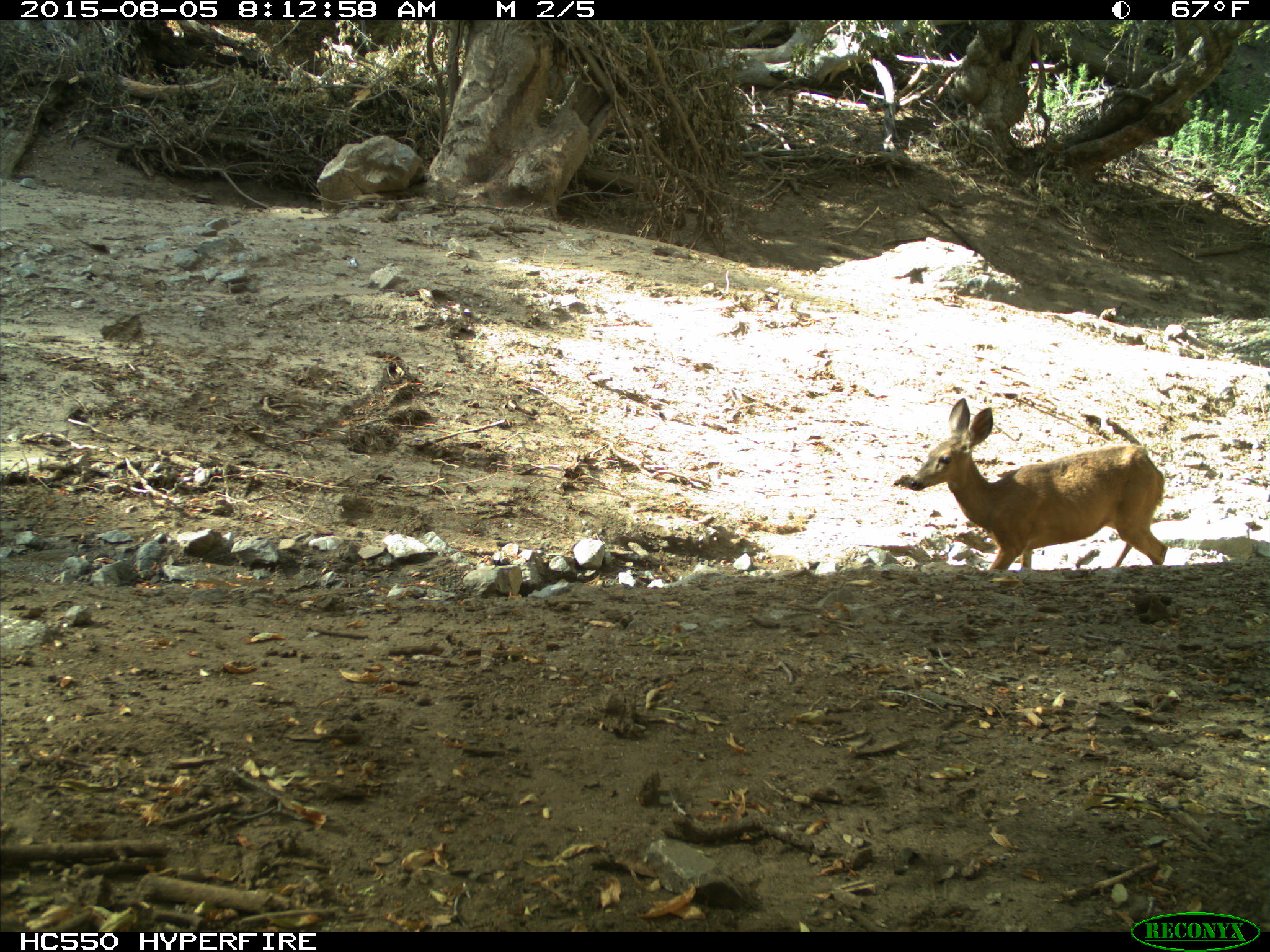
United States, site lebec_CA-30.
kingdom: Animalia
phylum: Chordata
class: Mammalia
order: Artiodactyla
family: Cervidae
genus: Odocoileus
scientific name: Odocoileus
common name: deer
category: unidentified deer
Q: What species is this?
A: Unidentified deer (deer) (Odocoileus).